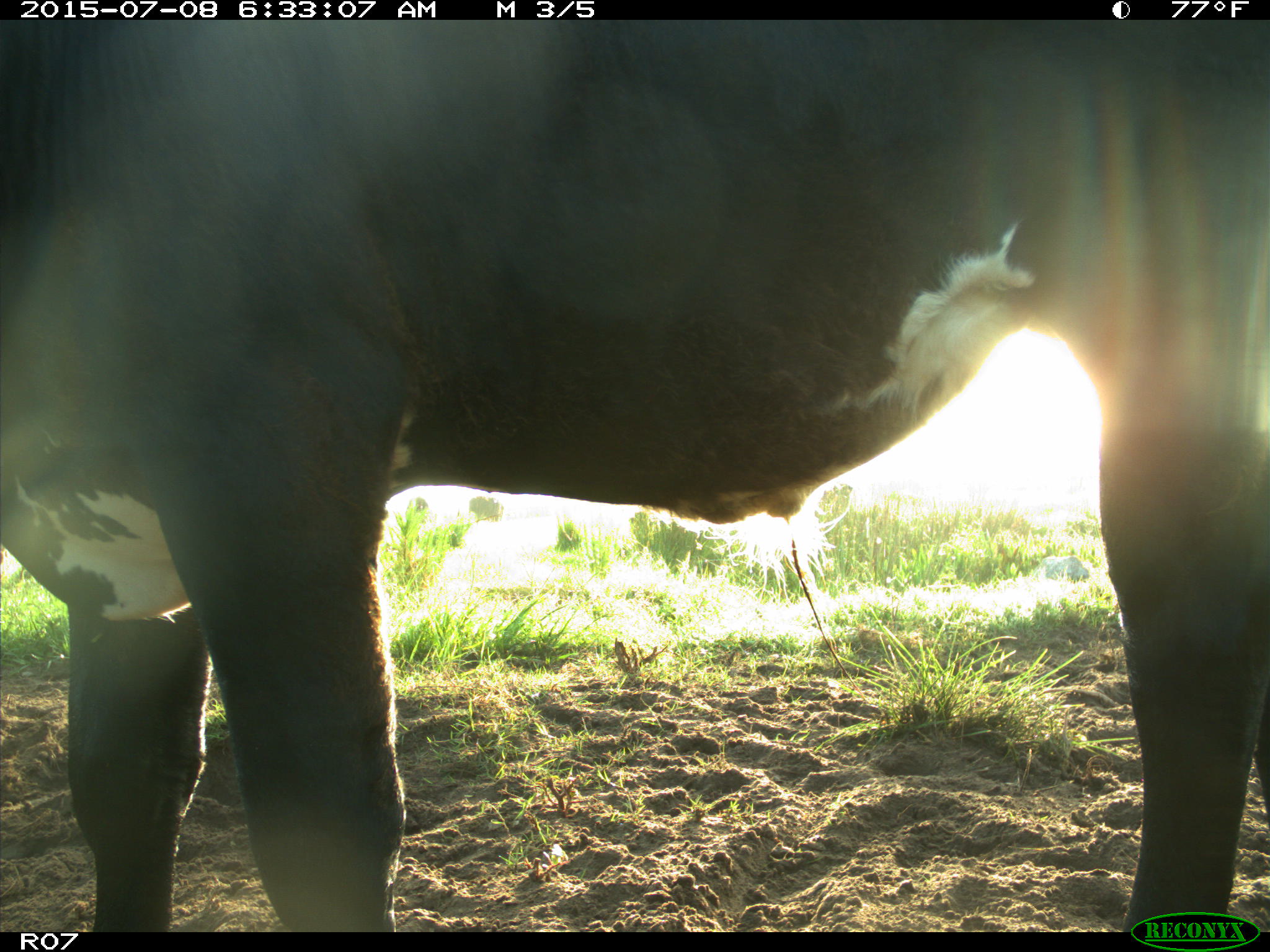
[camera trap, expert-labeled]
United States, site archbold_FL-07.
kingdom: Animalia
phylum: Chordata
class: Mammalia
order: Artiodactyla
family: Bovidae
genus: Bos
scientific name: Bos taurus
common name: domestic cow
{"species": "Bos taurus (domestic cow)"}